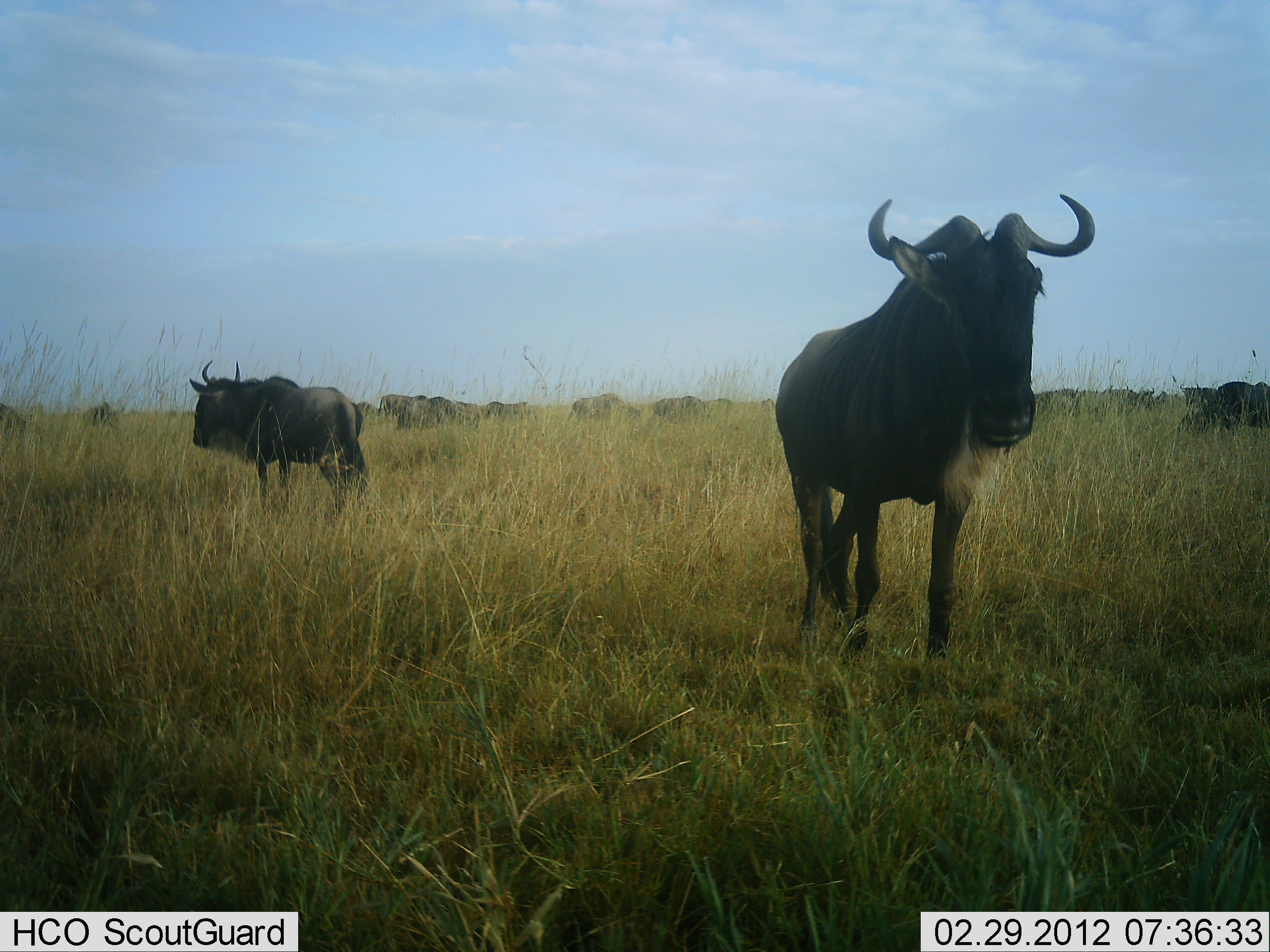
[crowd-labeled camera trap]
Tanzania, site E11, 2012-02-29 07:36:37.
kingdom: Animalia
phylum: Chordata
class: Mammalia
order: Artiodactyla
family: Bovidae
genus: Connochaetes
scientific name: Connochaetes taurinus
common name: blue wildebeest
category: wildebeest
Wildebeest (blue wildebeest) (Connochaetes taurinus), count 11-50. Behavior (volunteer vote fractions): standing 95%, resting 0%, moving 33%, interacting 0%. Young present (vote fraction): 0%. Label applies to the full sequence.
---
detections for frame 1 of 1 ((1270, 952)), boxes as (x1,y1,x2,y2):
animal: (772,191,1099,671); (189,360,369,522); (0,403,43,452); (80,402,127,434); (348,400,385,428)